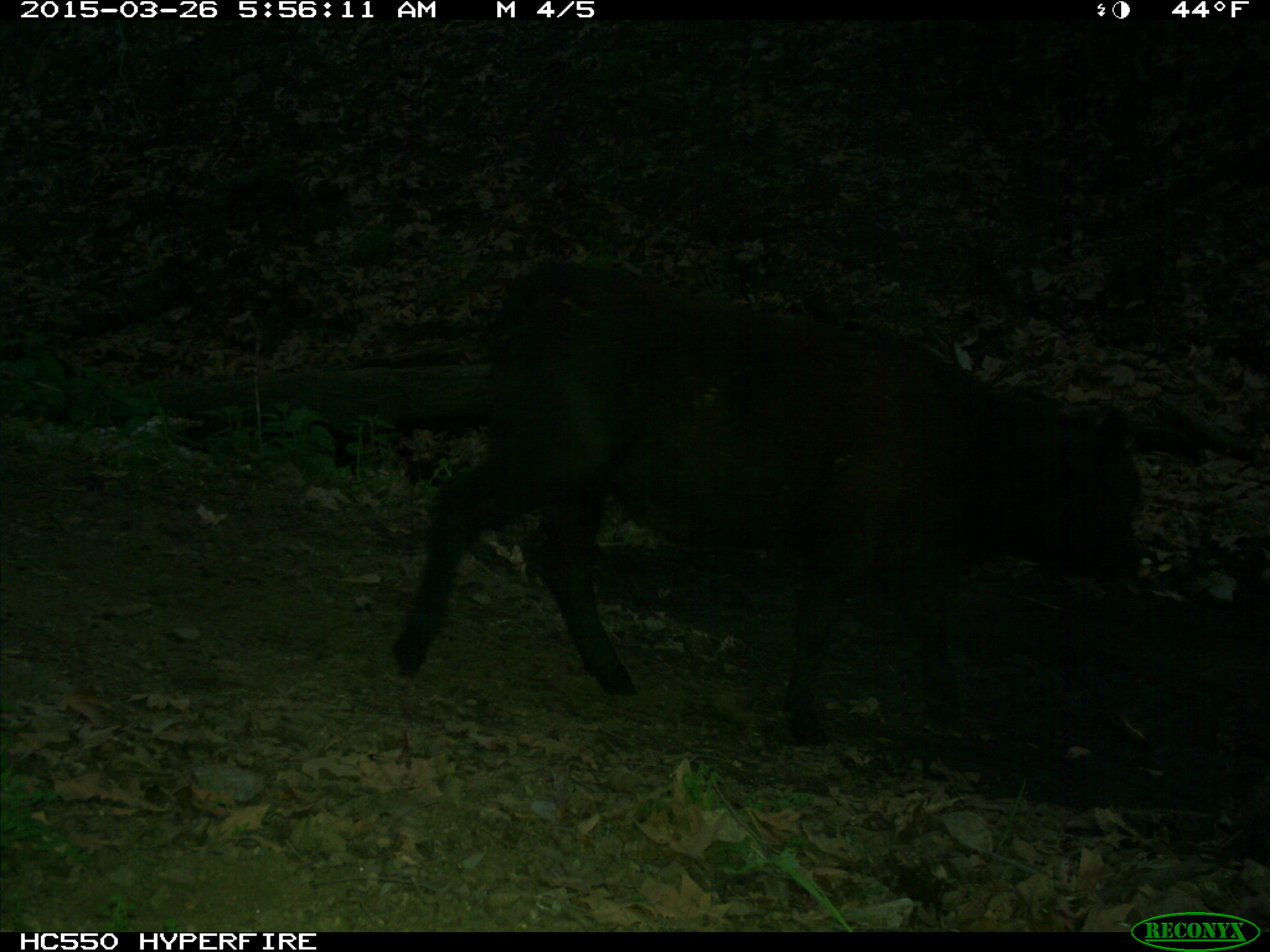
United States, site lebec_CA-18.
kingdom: Animalia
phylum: Chordata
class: Mammalia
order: Artiodactyla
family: Bovidae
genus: Bos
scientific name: Bos taurus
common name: domestic cow